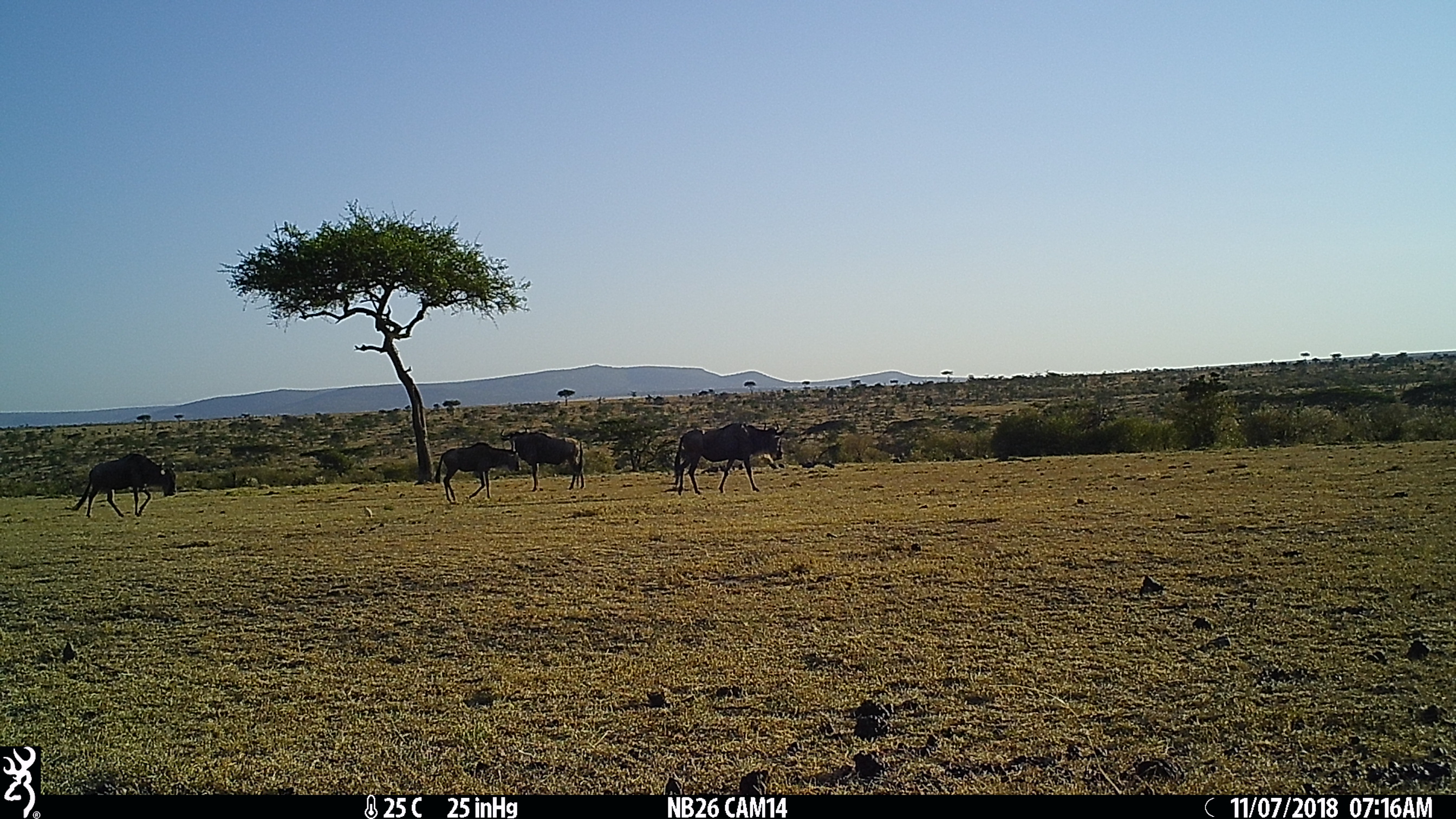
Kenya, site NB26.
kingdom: Animalia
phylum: Chordata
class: Mammalia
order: Artiodactyla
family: Bovidae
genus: Connochaetes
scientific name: Connochaetes taurinus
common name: blue wildebeest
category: wildebeest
Wildebeest (blue wildebeest) (Connochaetes taurinus).